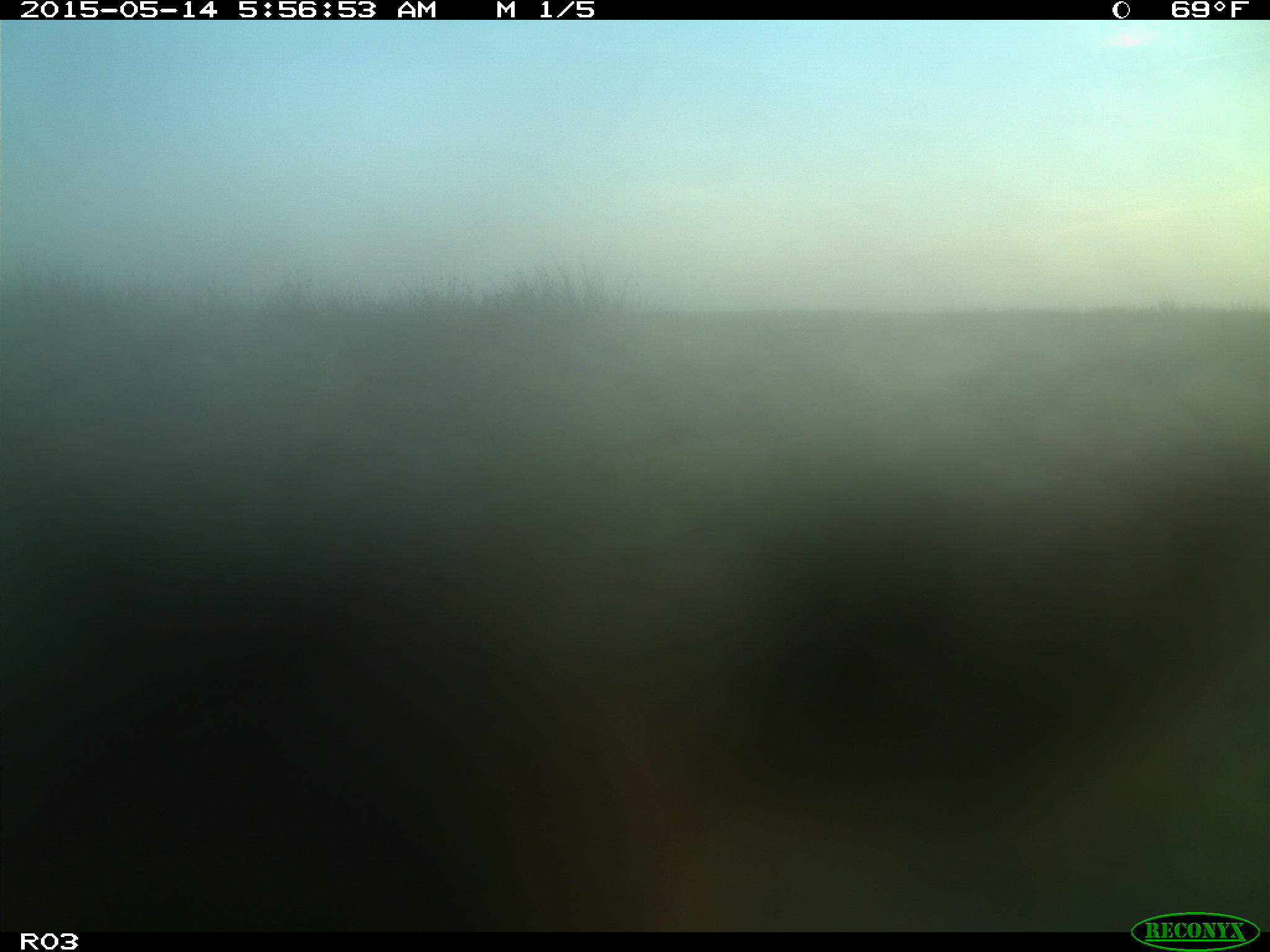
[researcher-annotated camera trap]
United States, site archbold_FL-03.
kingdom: Animalia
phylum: Chordata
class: Mammalia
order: Artiodactyla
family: Bovidae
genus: Bos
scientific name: Bos taurus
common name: domestic cow